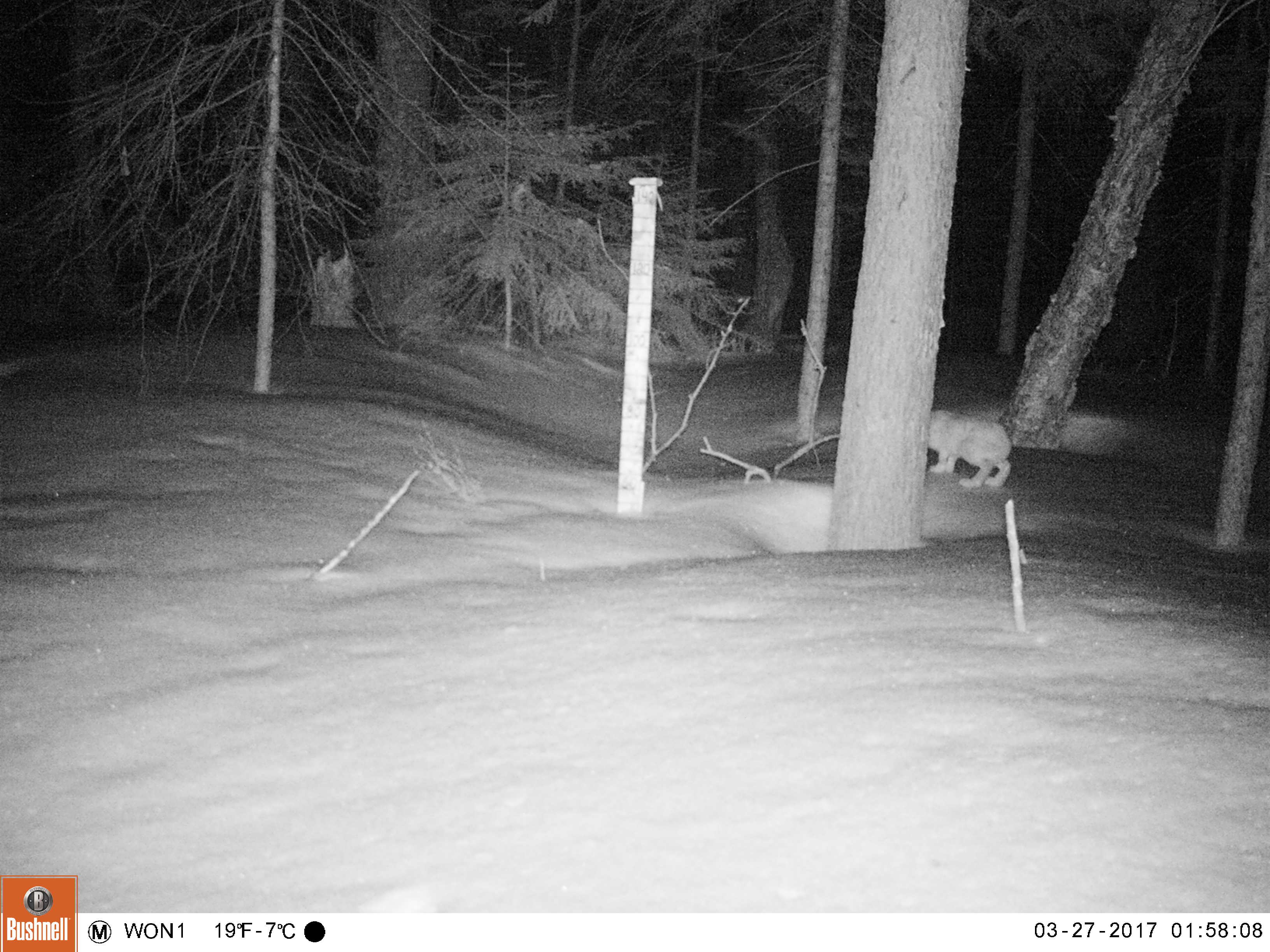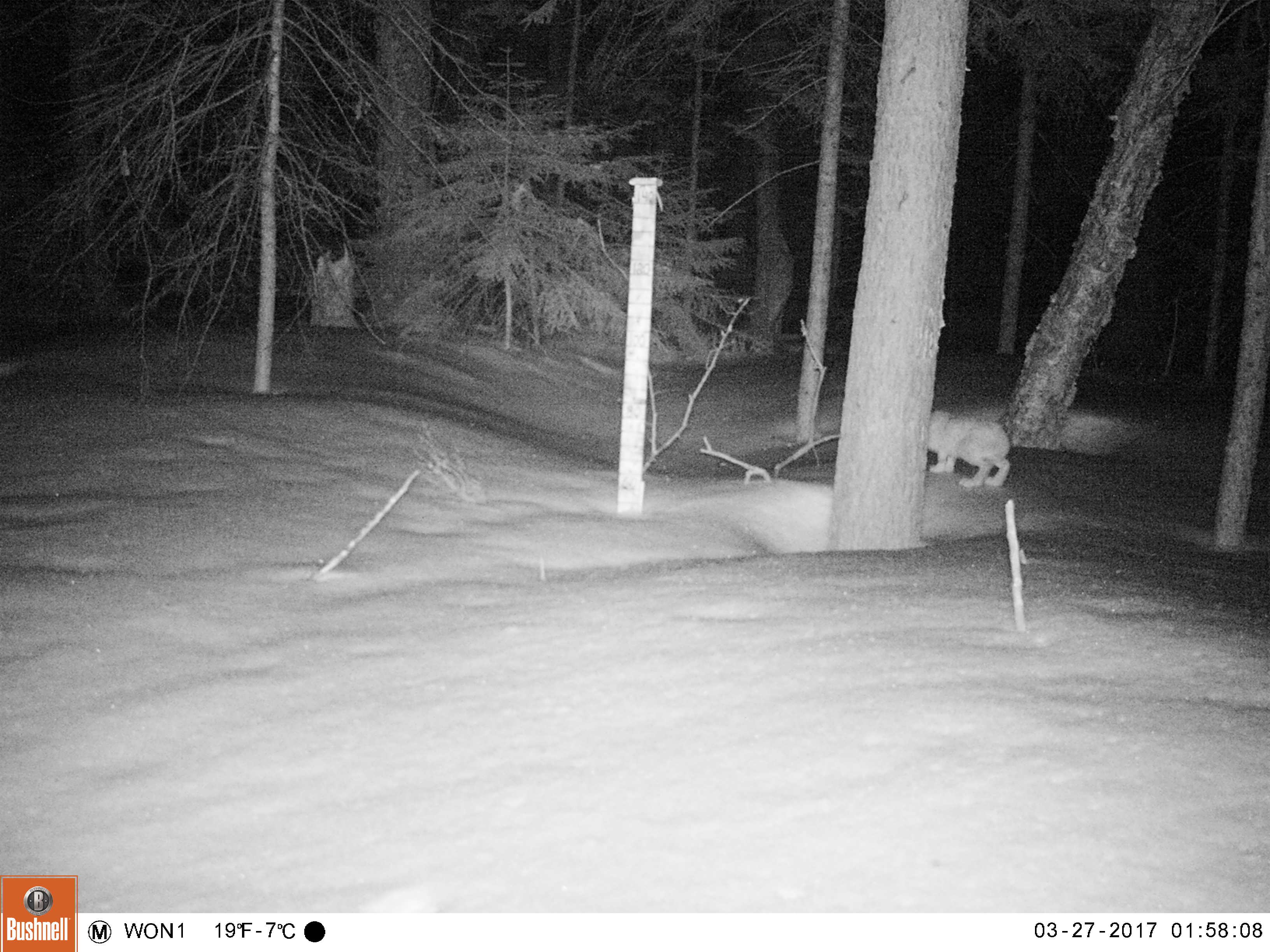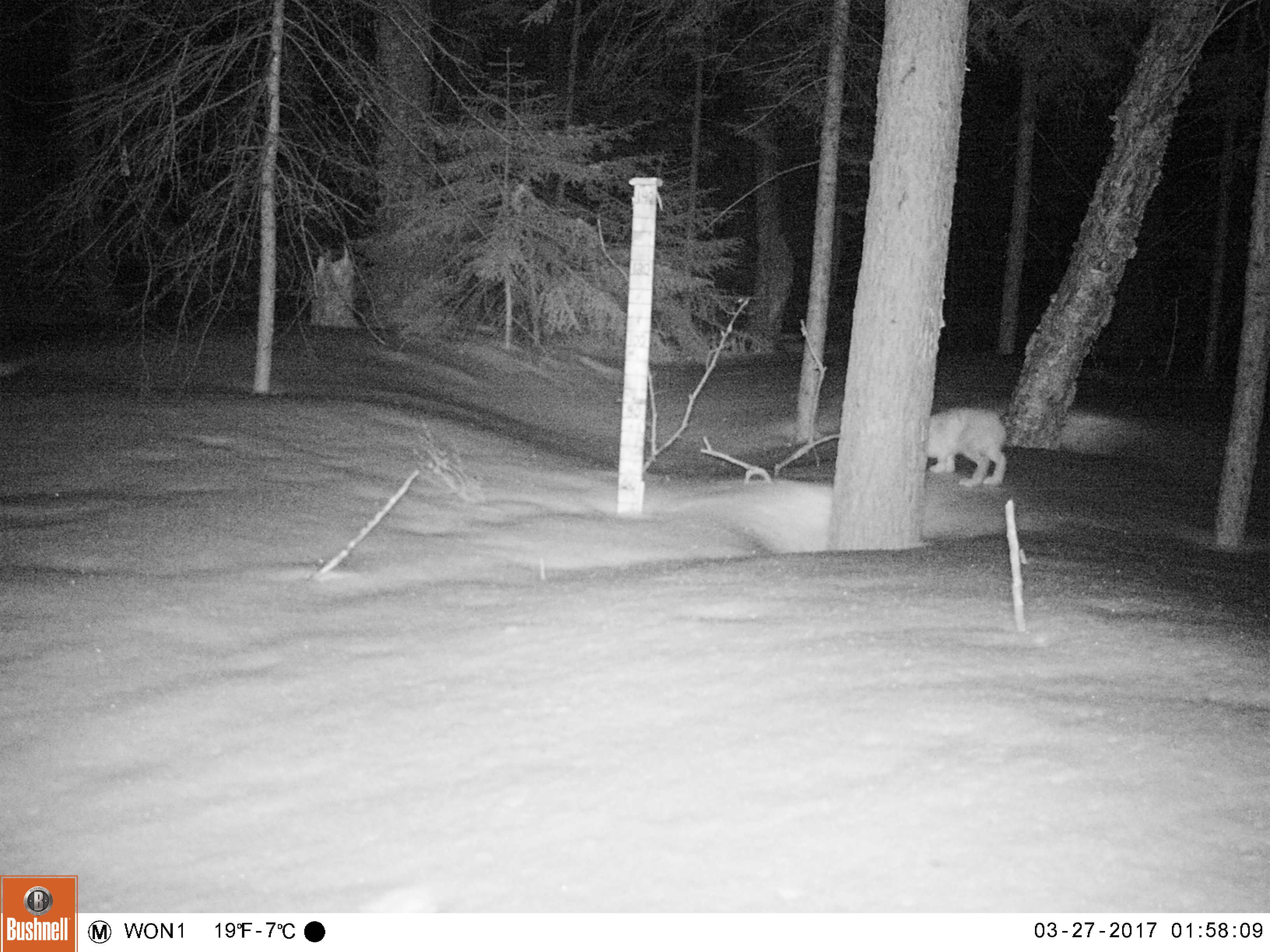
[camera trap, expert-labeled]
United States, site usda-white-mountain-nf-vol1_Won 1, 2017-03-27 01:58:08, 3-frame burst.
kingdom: Animalia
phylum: Chordata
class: Mammalia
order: Lagomorpha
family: Leporidae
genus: Lepus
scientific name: Lepus americanus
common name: snowshoe hare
Snowshoe hare (Lepus americanus).